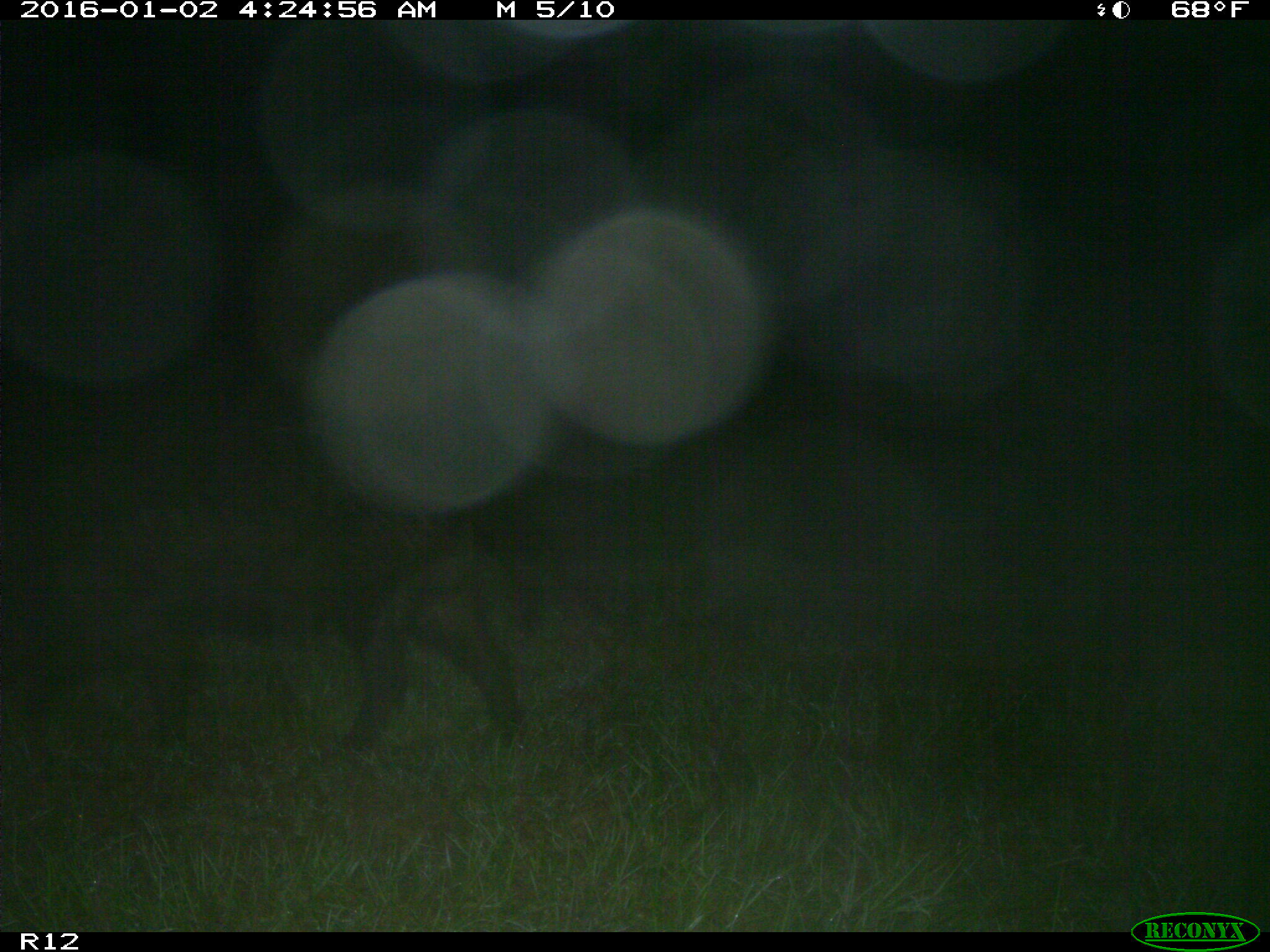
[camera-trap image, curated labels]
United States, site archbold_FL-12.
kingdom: Animalia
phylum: Chordata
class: Mammalia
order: Artiodactyla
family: Suidae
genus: Sus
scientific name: Sus scrofa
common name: wild boar